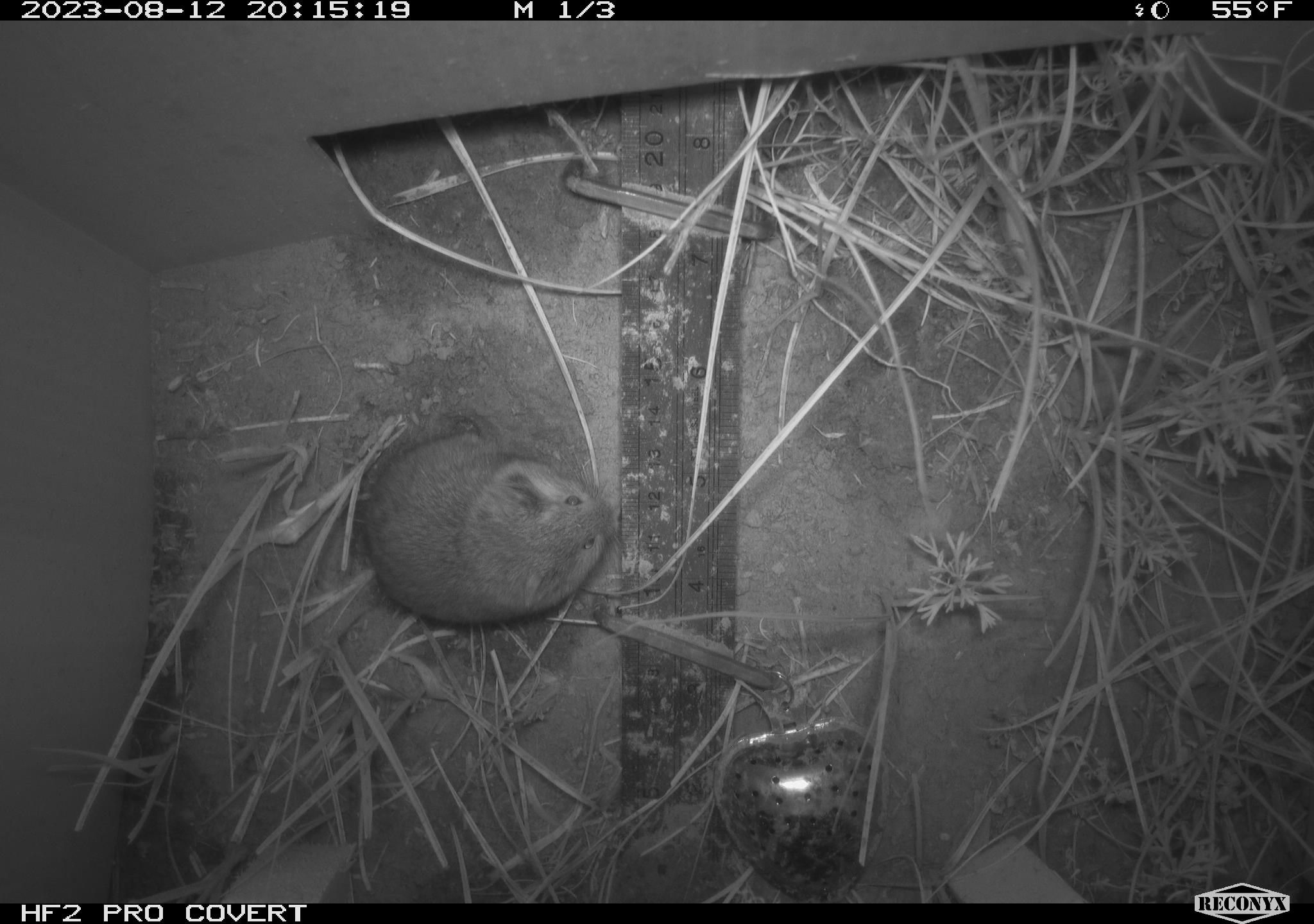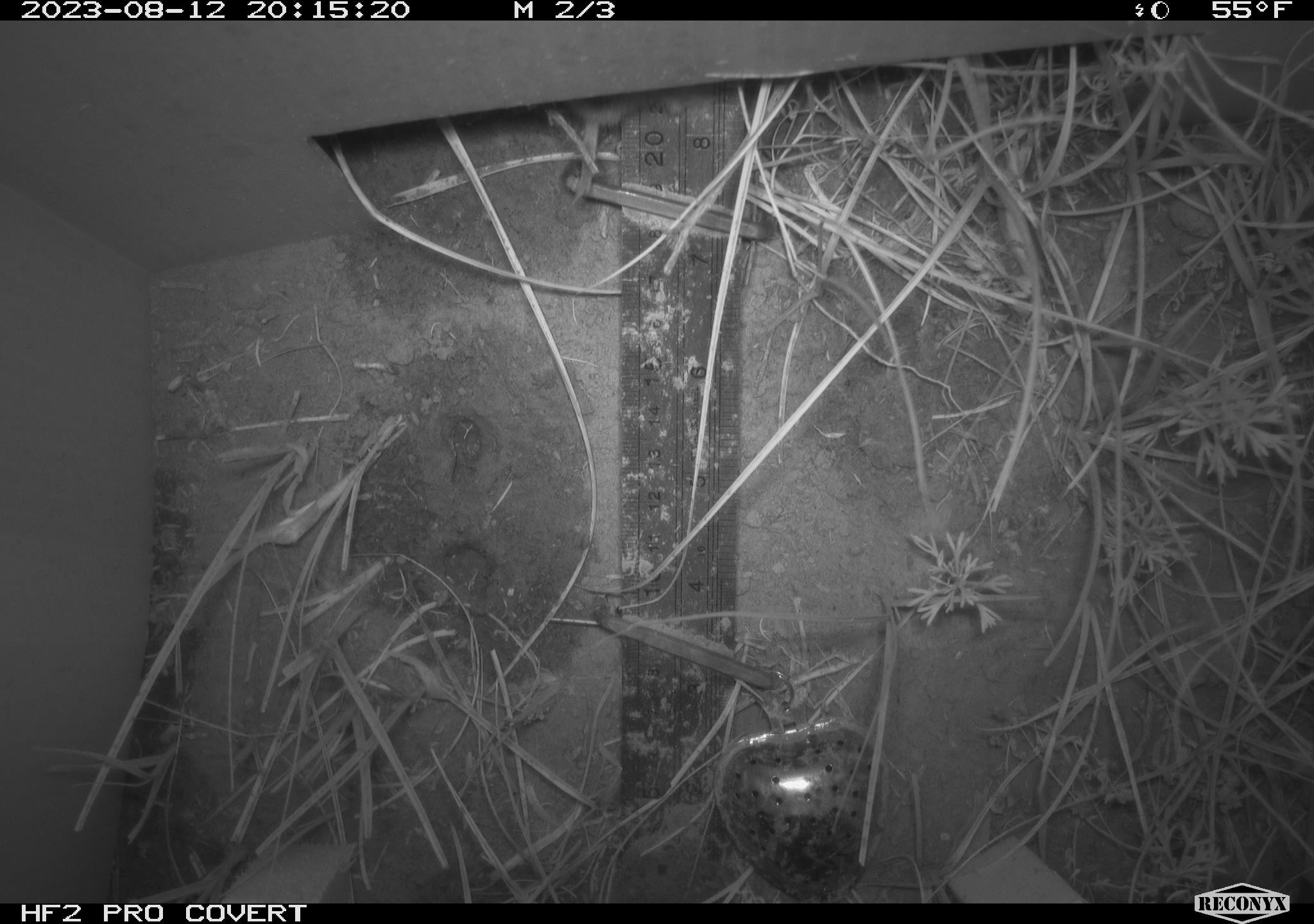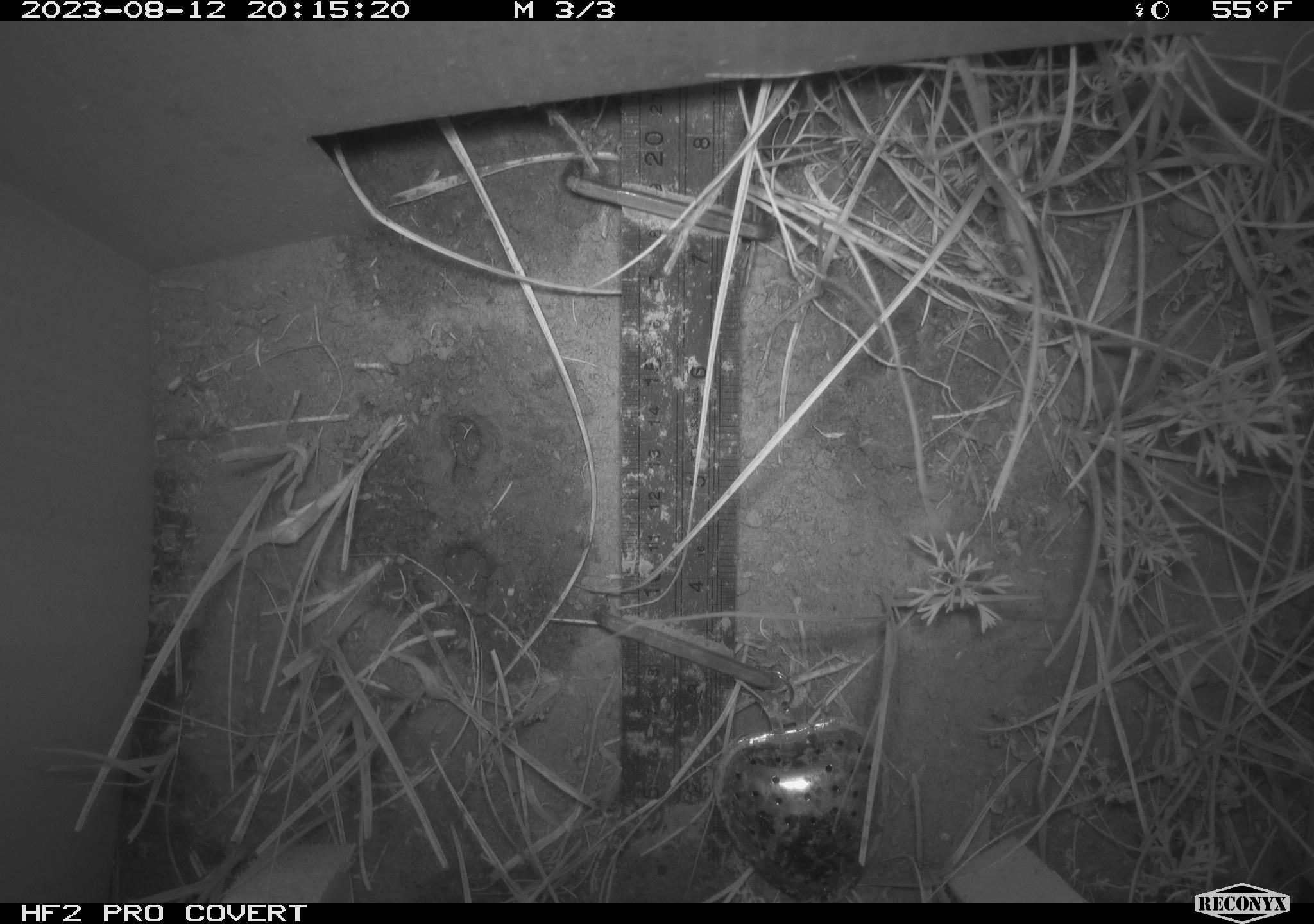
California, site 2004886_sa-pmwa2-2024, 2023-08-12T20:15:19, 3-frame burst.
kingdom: Animalia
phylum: Chordata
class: Mammalia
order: Rodentia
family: Cricetidae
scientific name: Arvicolinae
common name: voles, lemmings, and muskrats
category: arvicolinae subfamily